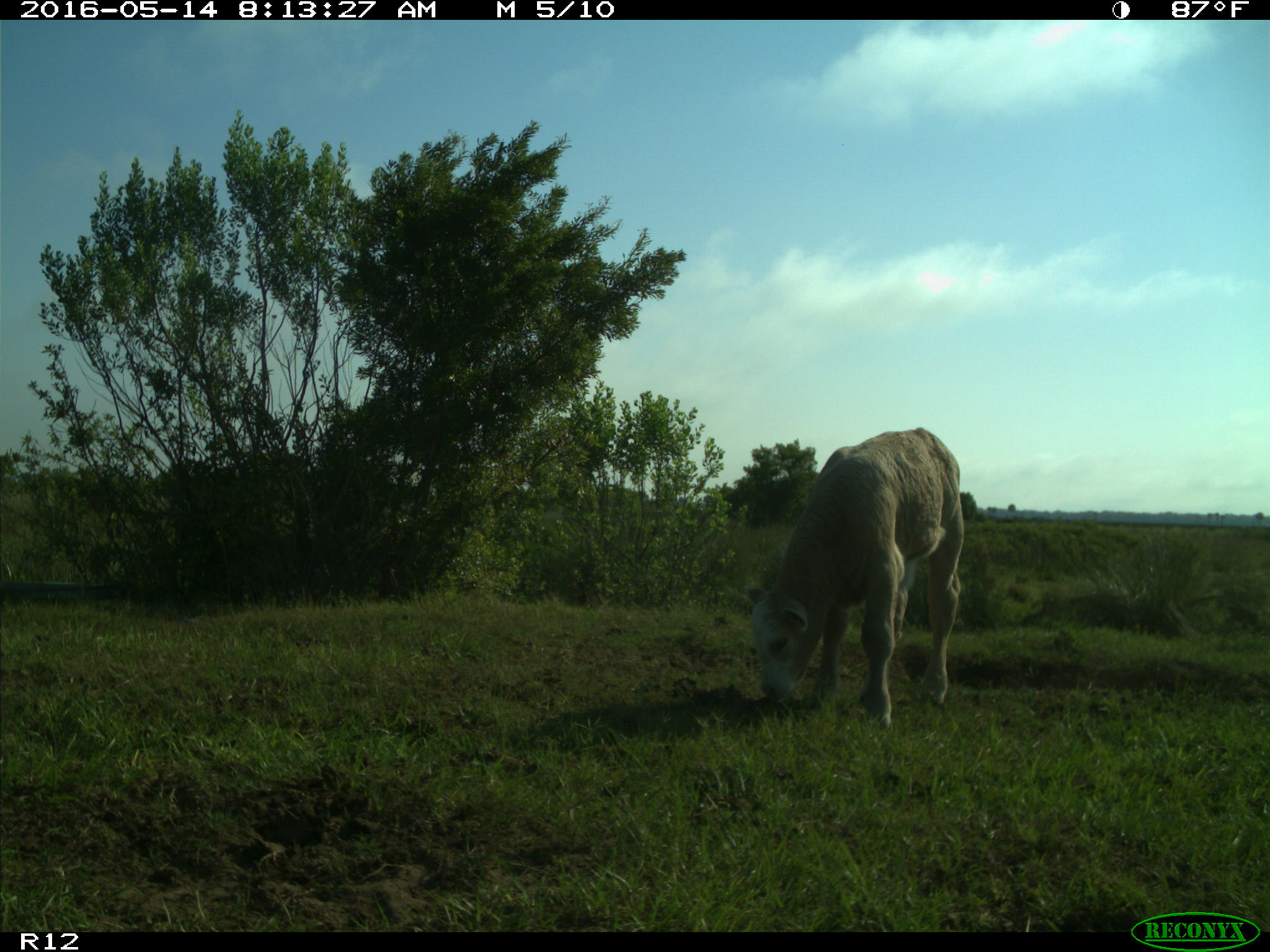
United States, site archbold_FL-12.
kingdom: Animalia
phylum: Chordata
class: Mammalia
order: Artiodactyla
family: Bovidae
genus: Bos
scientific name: Bos taurus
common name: domestic cow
Bos taurus (domestic cow).